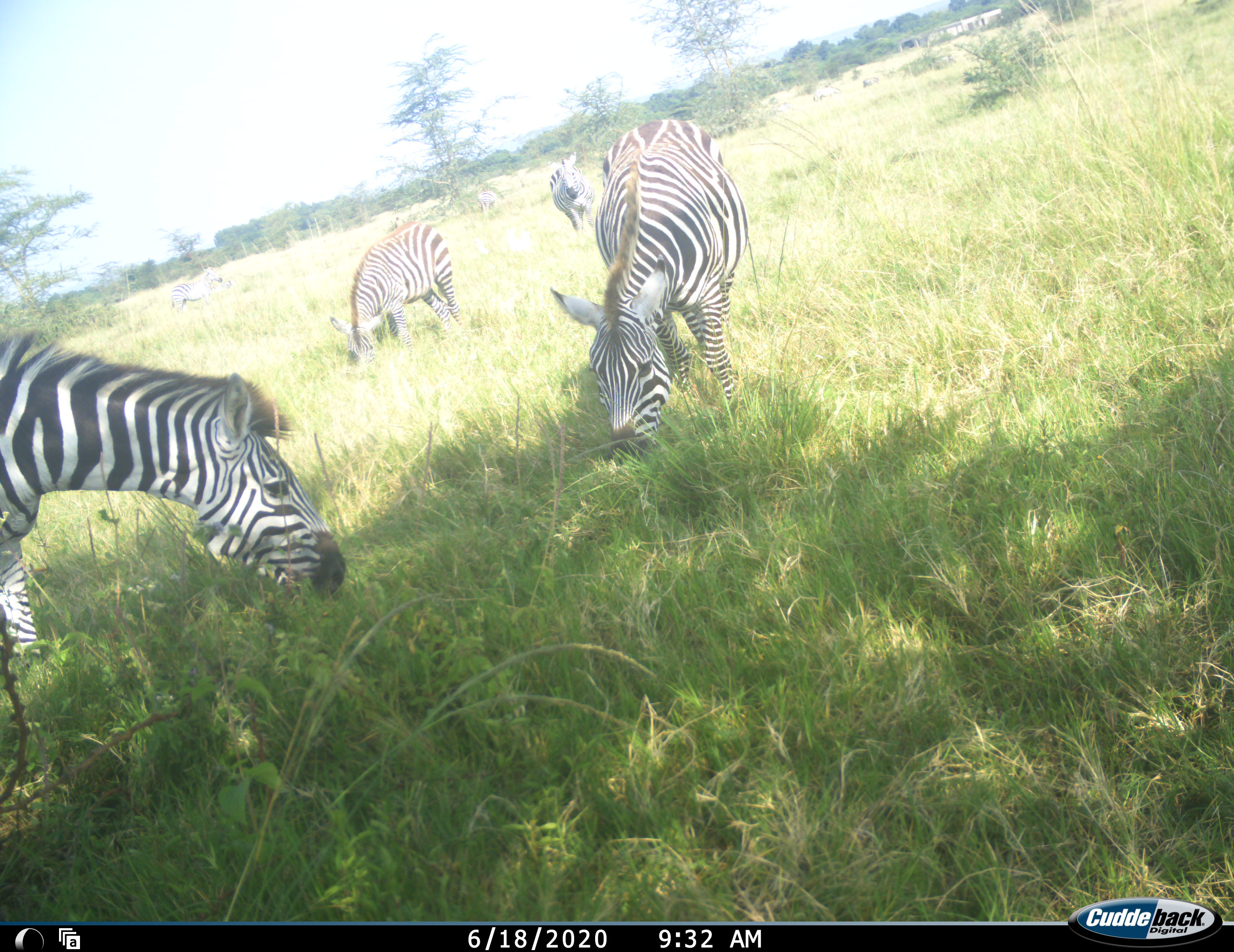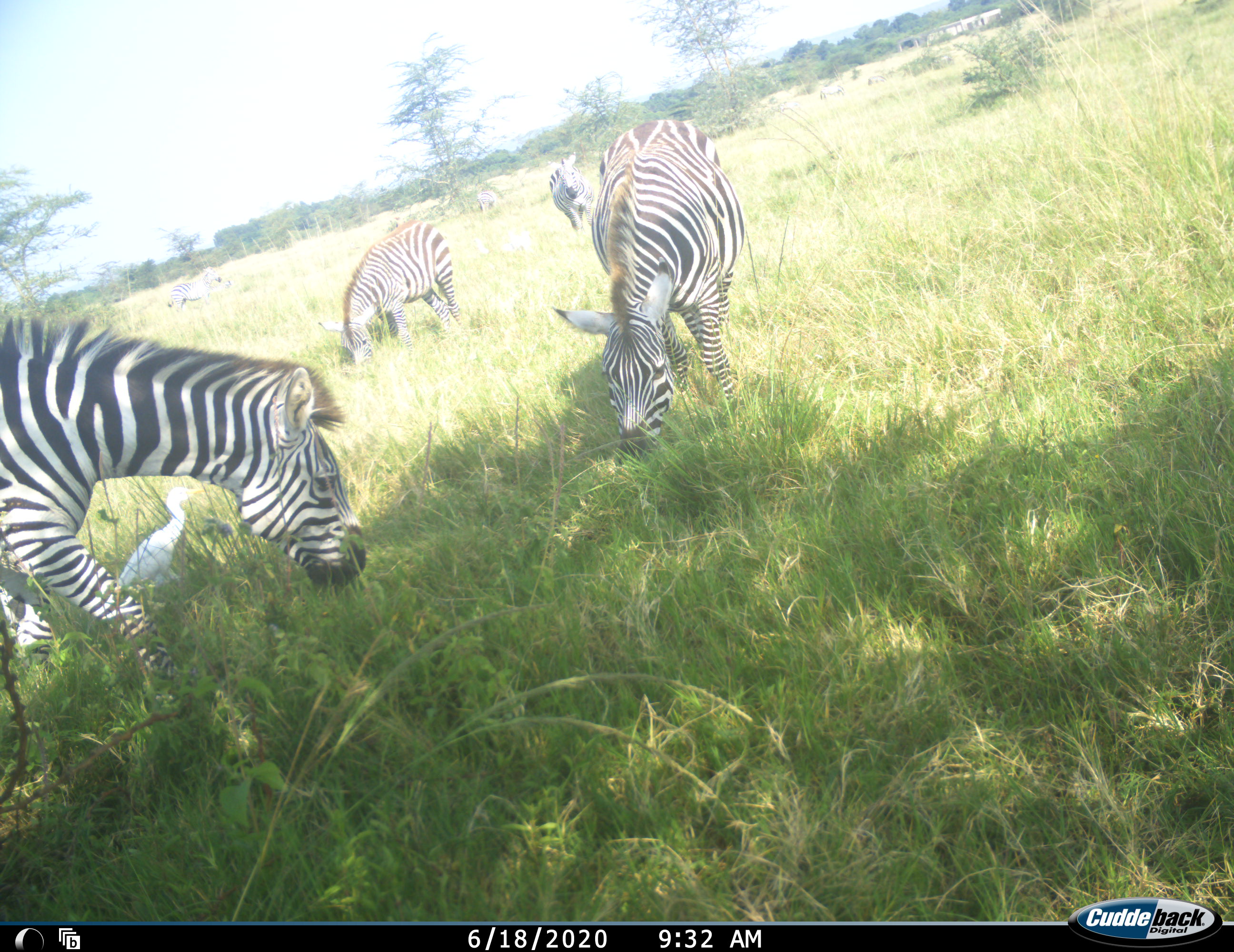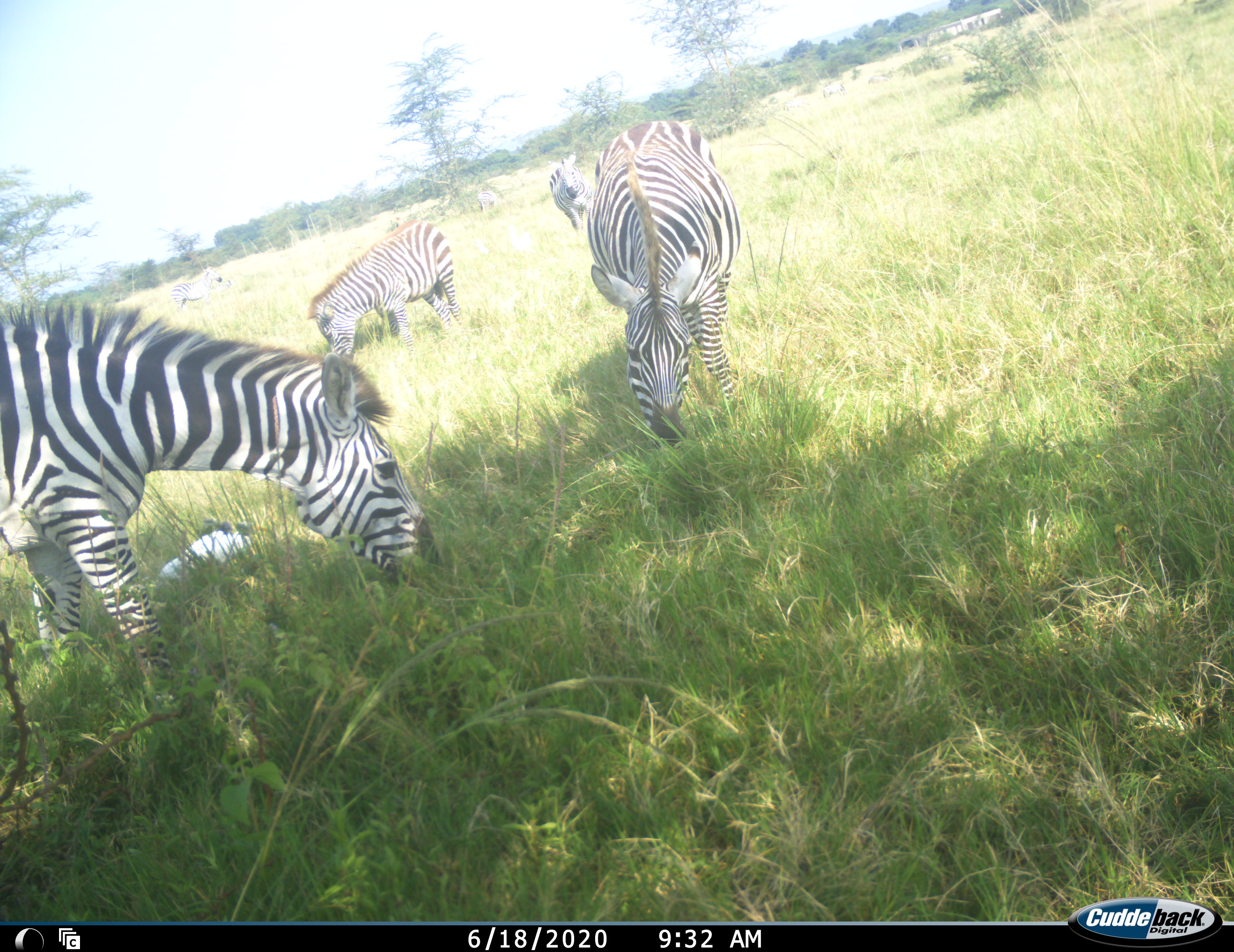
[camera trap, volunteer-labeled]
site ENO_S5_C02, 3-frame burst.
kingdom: Animalia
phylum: Chordata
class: Aves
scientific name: Aves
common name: bird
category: birdother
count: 1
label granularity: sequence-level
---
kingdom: Animalia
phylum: Chordata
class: Mammalia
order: Perissodactyla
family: Equidae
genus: Equus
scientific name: Equus quagga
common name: plains zebra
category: zebraplains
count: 7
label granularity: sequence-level